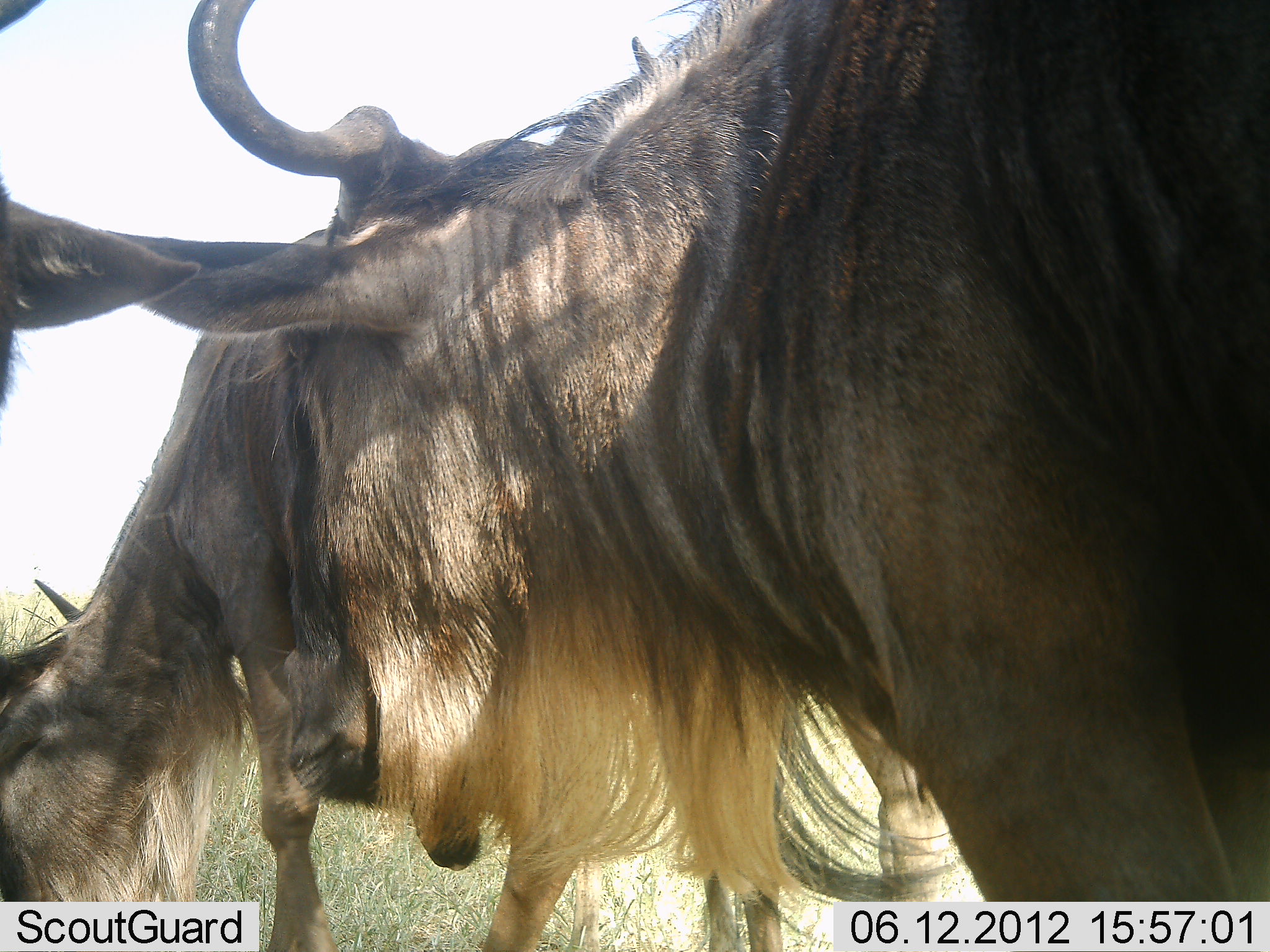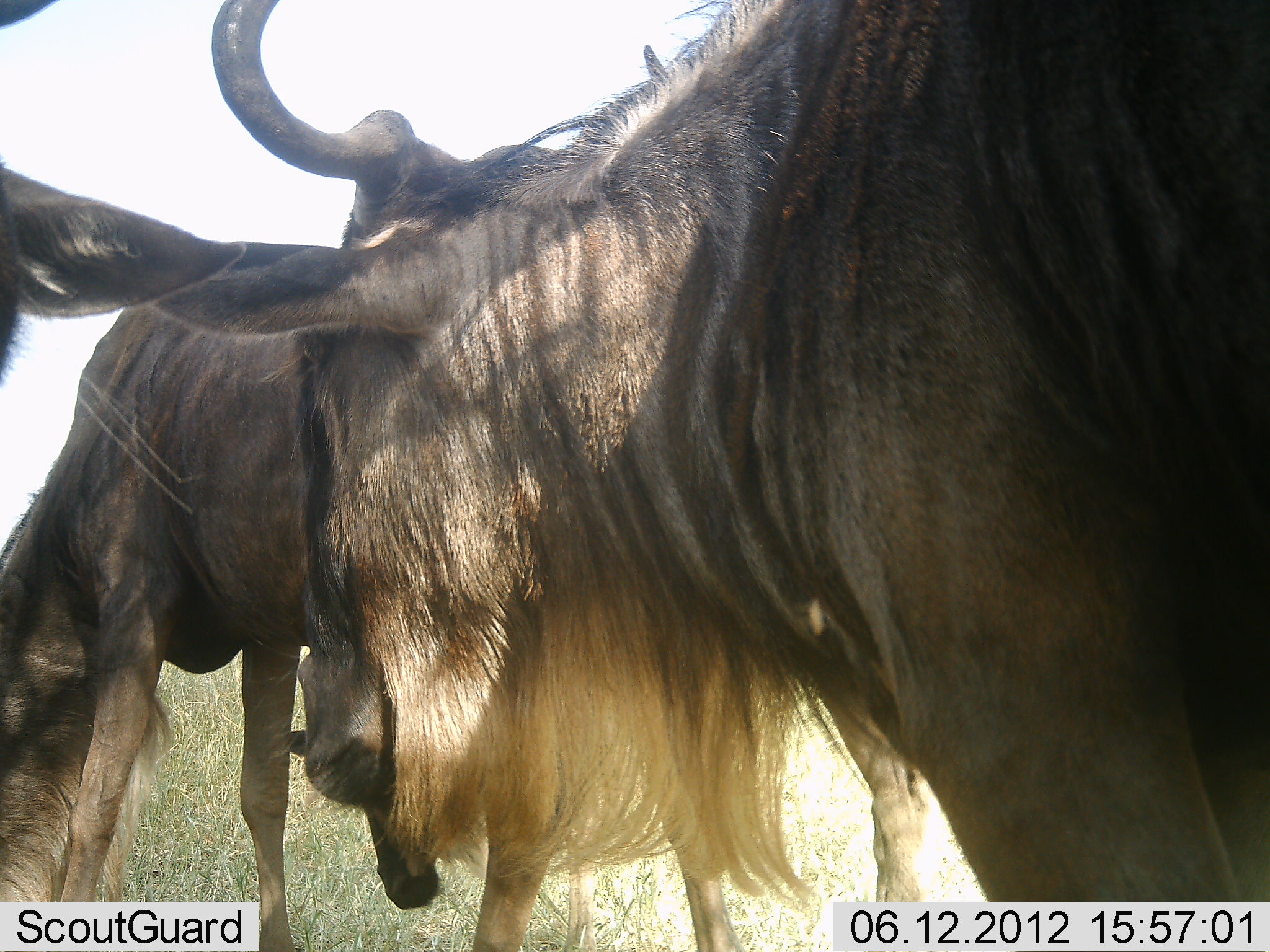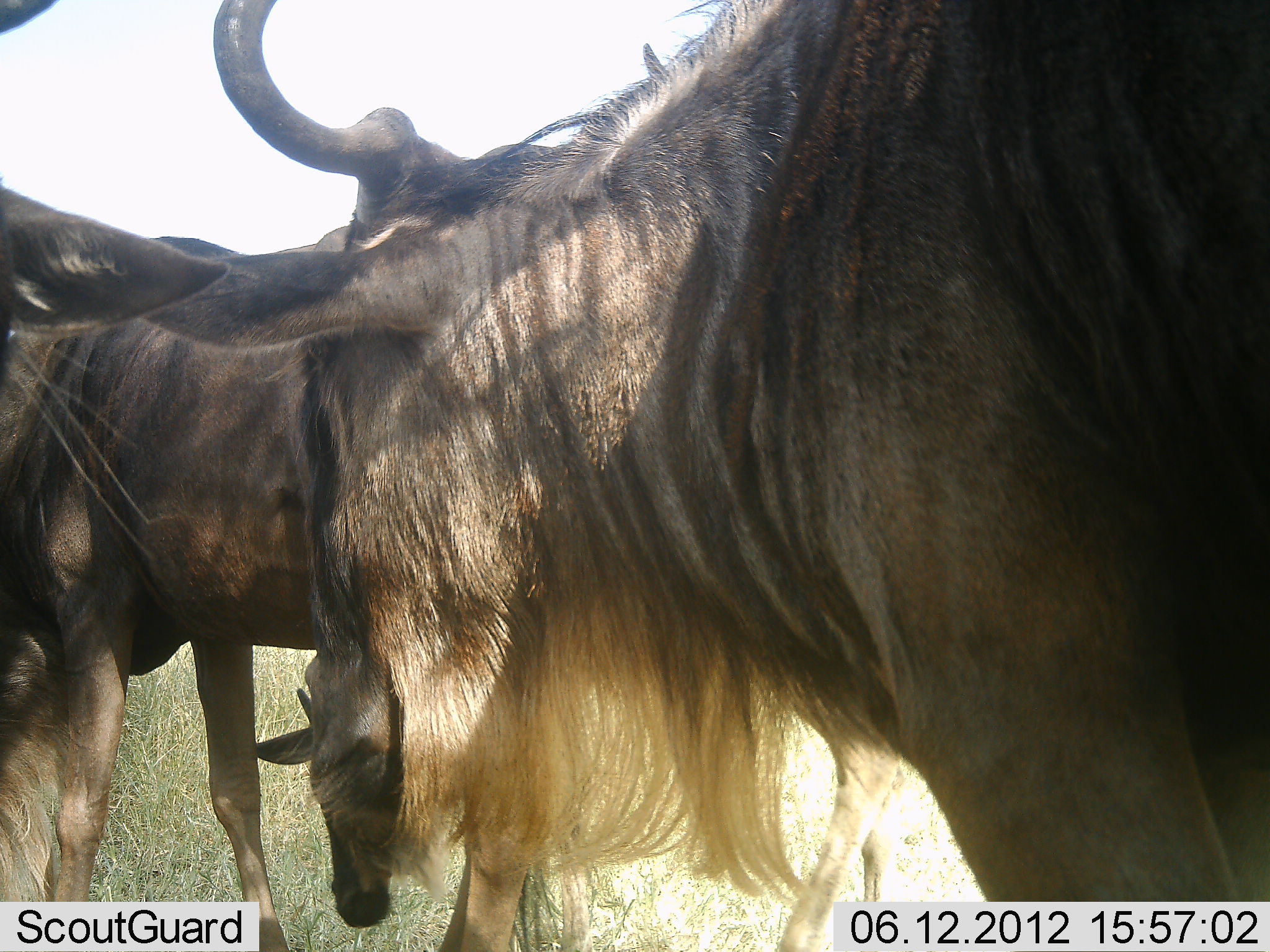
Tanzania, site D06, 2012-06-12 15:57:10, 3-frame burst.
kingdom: Animalia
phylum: Chordata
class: Mammalia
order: Artiodactyla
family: Bovidae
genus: Connochaetes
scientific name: Connochaetes taurinus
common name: blue wildebeest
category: wildebeest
Wildebeest (blue wildebeest) (Connochaetes taurinus), count 3. Behavior (volunteer vote fractions): standing 90%, resting 0%, moving 0%, interacting 0%. Young present (vote fraction): 0%. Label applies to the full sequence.